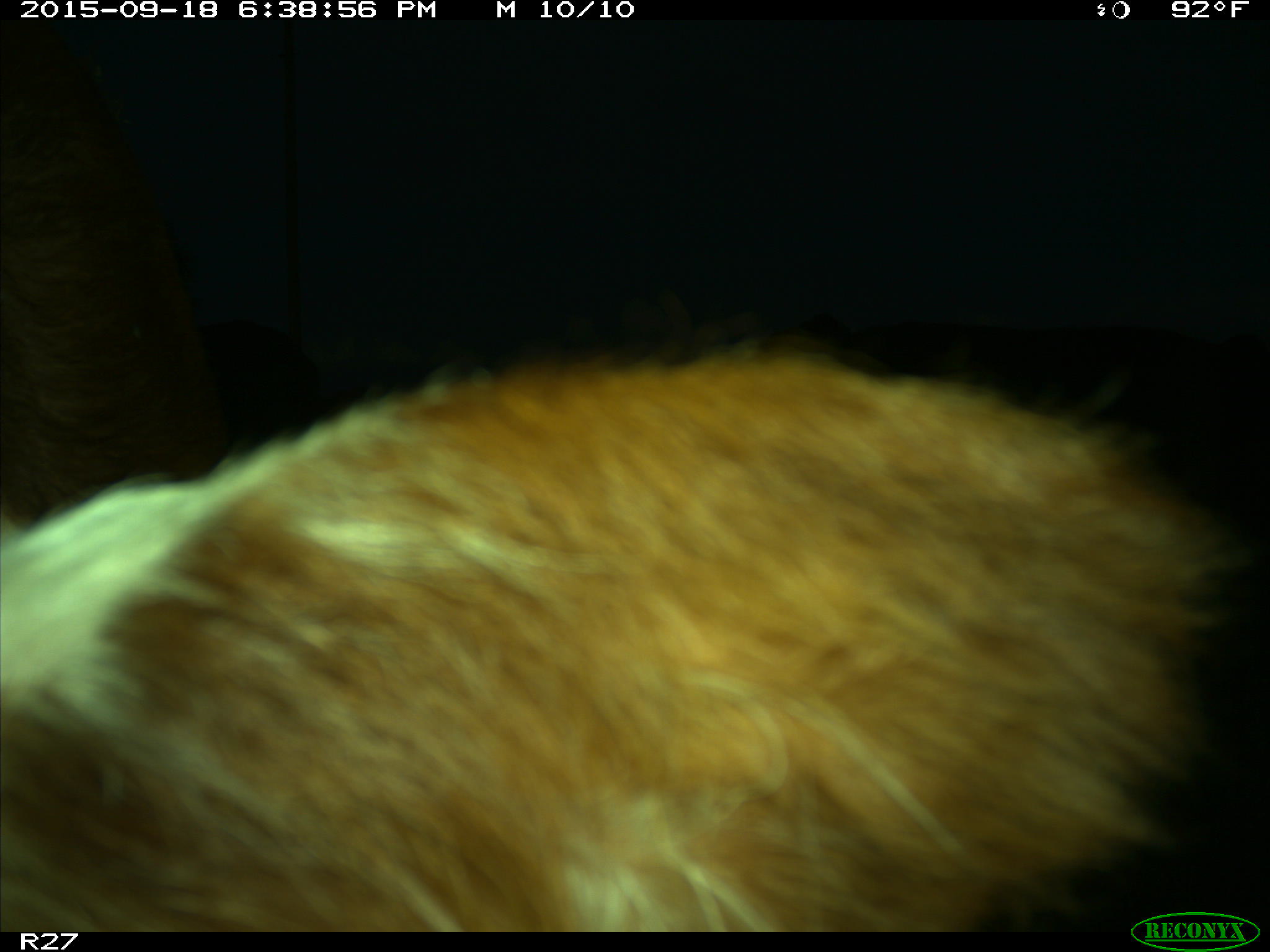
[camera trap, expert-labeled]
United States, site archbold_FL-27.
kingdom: Animalia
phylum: Chordata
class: Mammalia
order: Artiodactyla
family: Bovidae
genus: Bos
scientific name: Bos taurus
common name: domestic cow